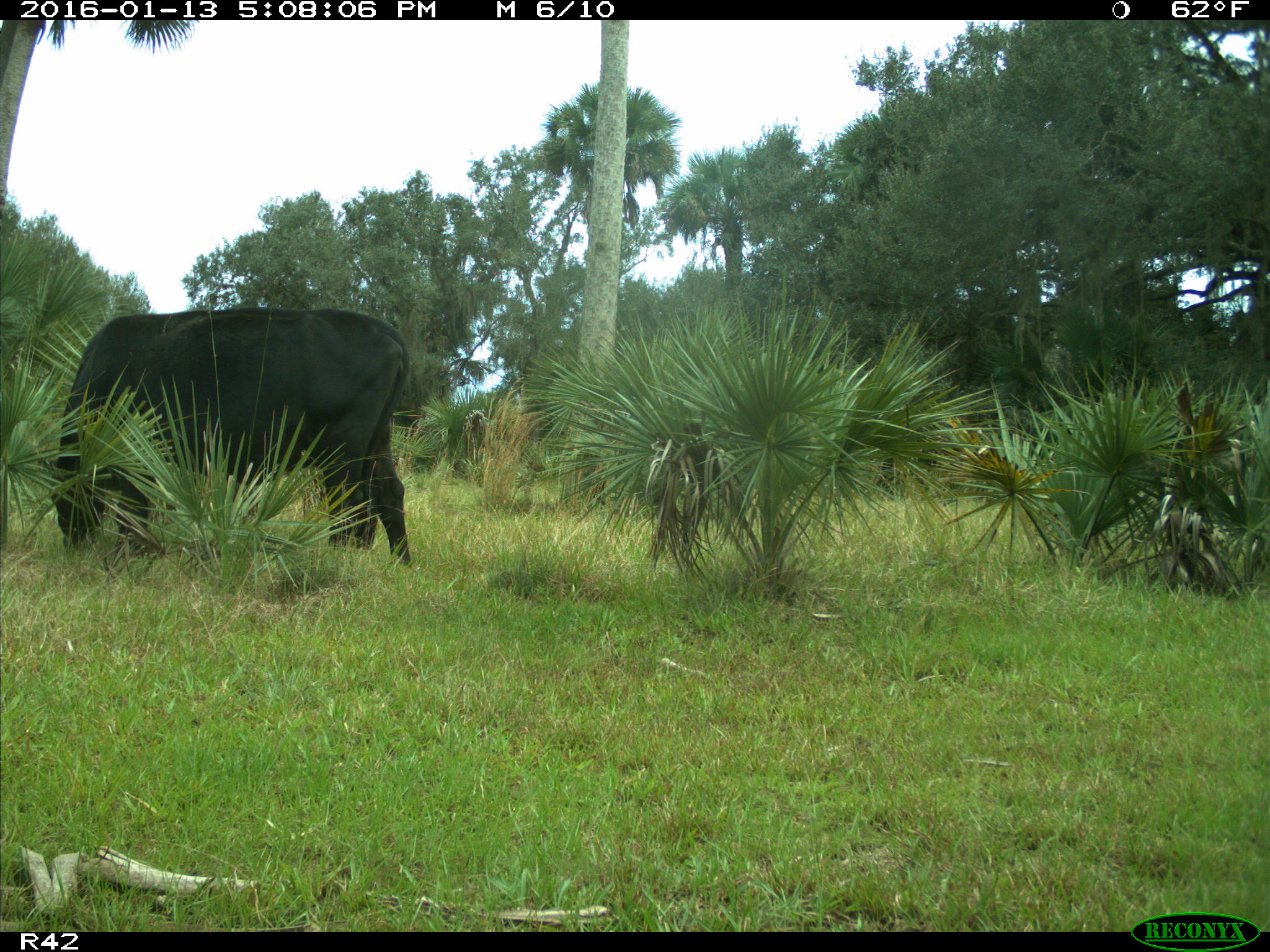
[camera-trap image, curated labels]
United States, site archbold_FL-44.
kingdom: Animalia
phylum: Chordata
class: Mammalia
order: Artiodactyla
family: Bovidae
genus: Bos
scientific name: Bos taurus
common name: domestic cow